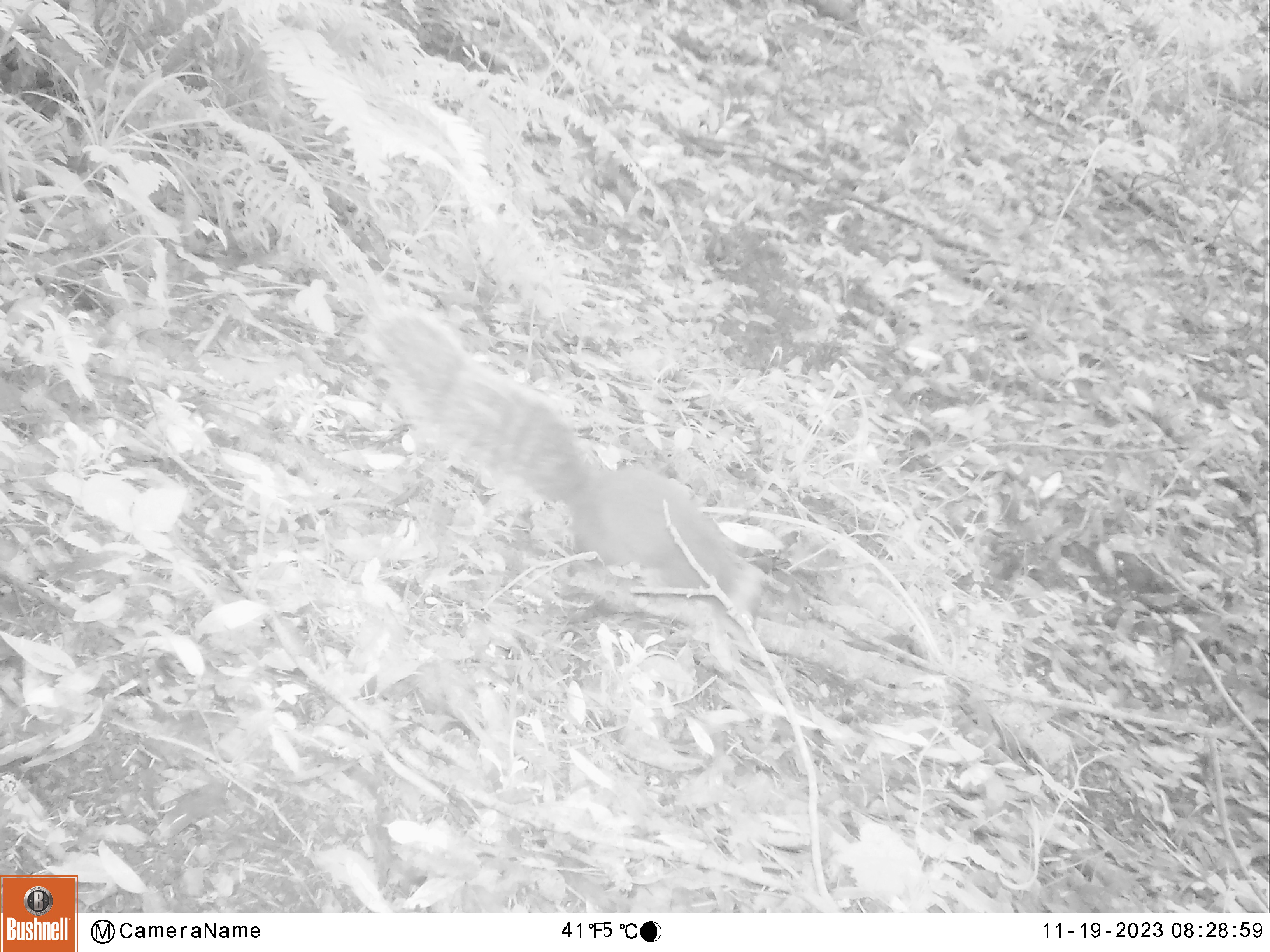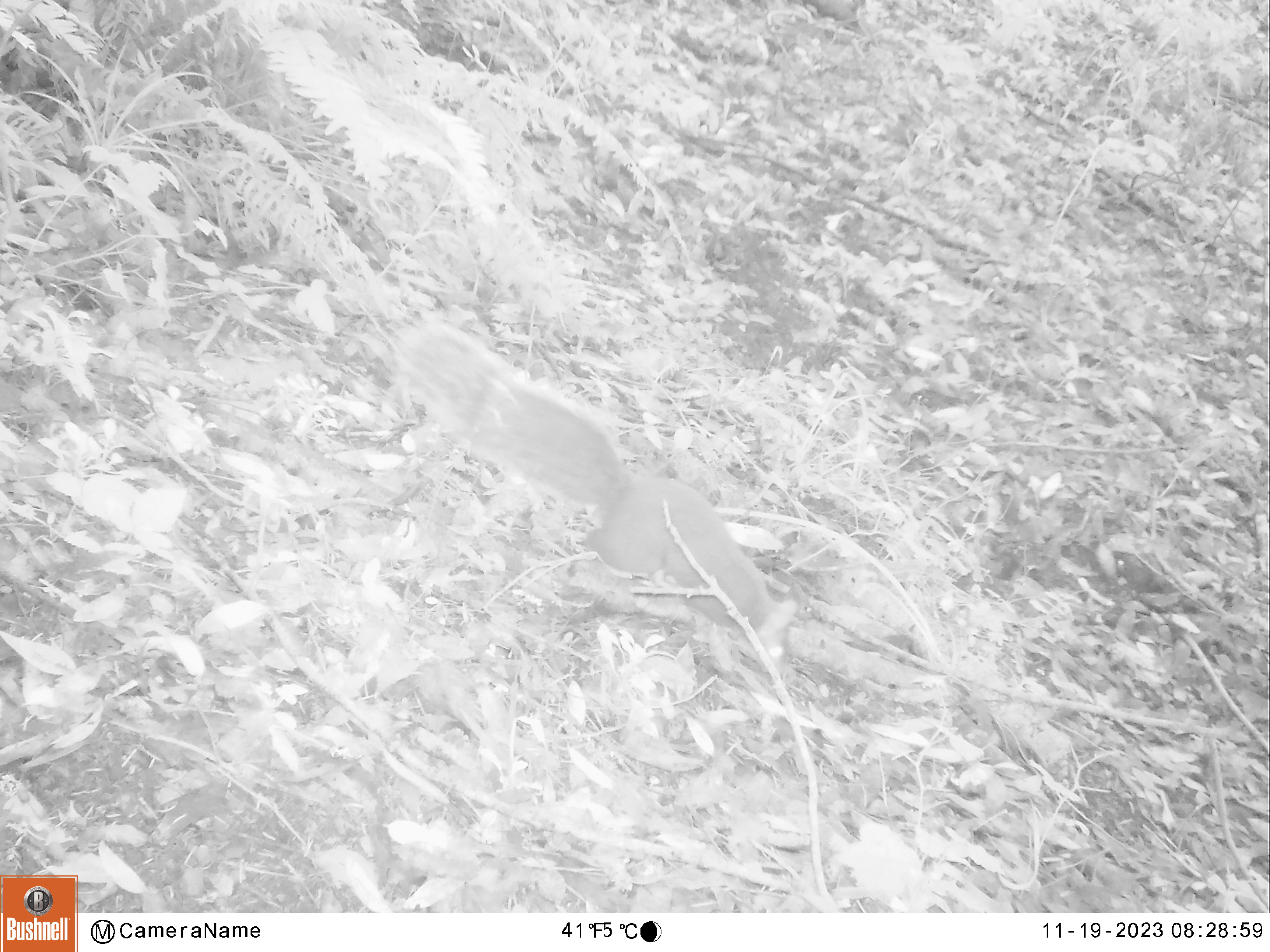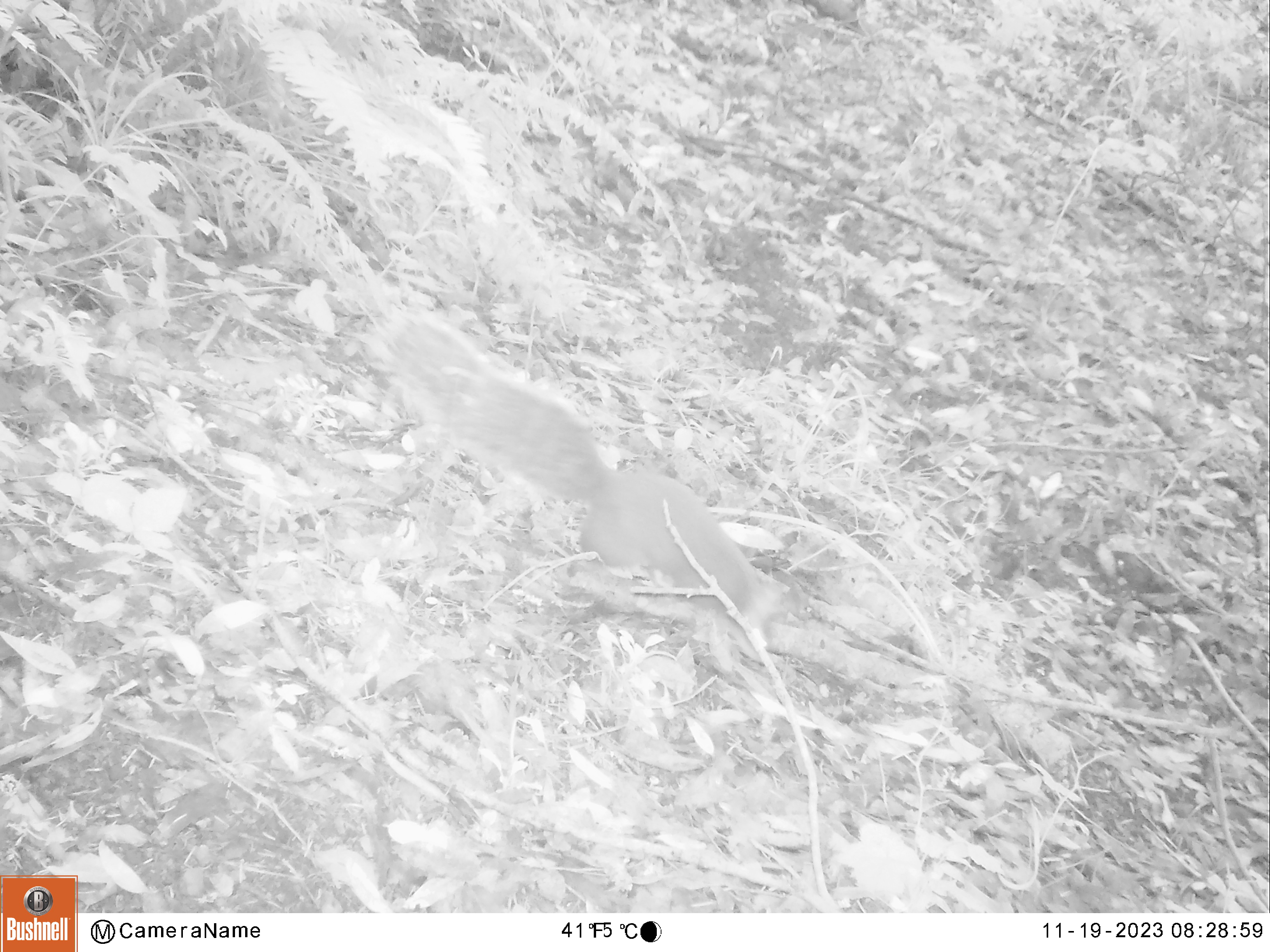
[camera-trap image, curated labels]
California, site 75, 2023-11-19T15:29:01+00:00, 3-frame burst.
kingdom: Animalia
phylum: Chordata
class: Mammalia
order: Rodentia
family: Sciuridae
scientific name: Sciuridae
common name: squirrel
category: unknown squirrel